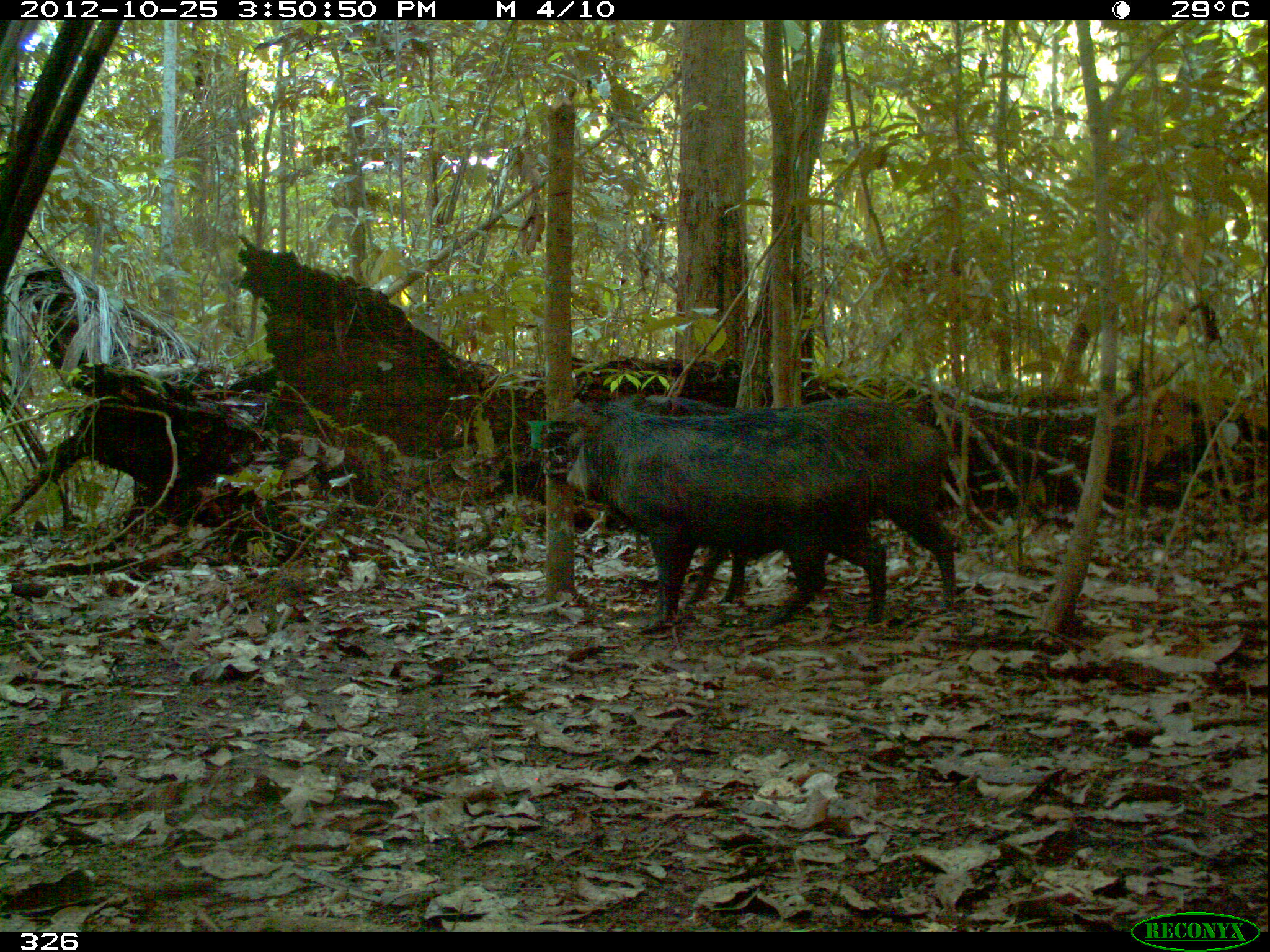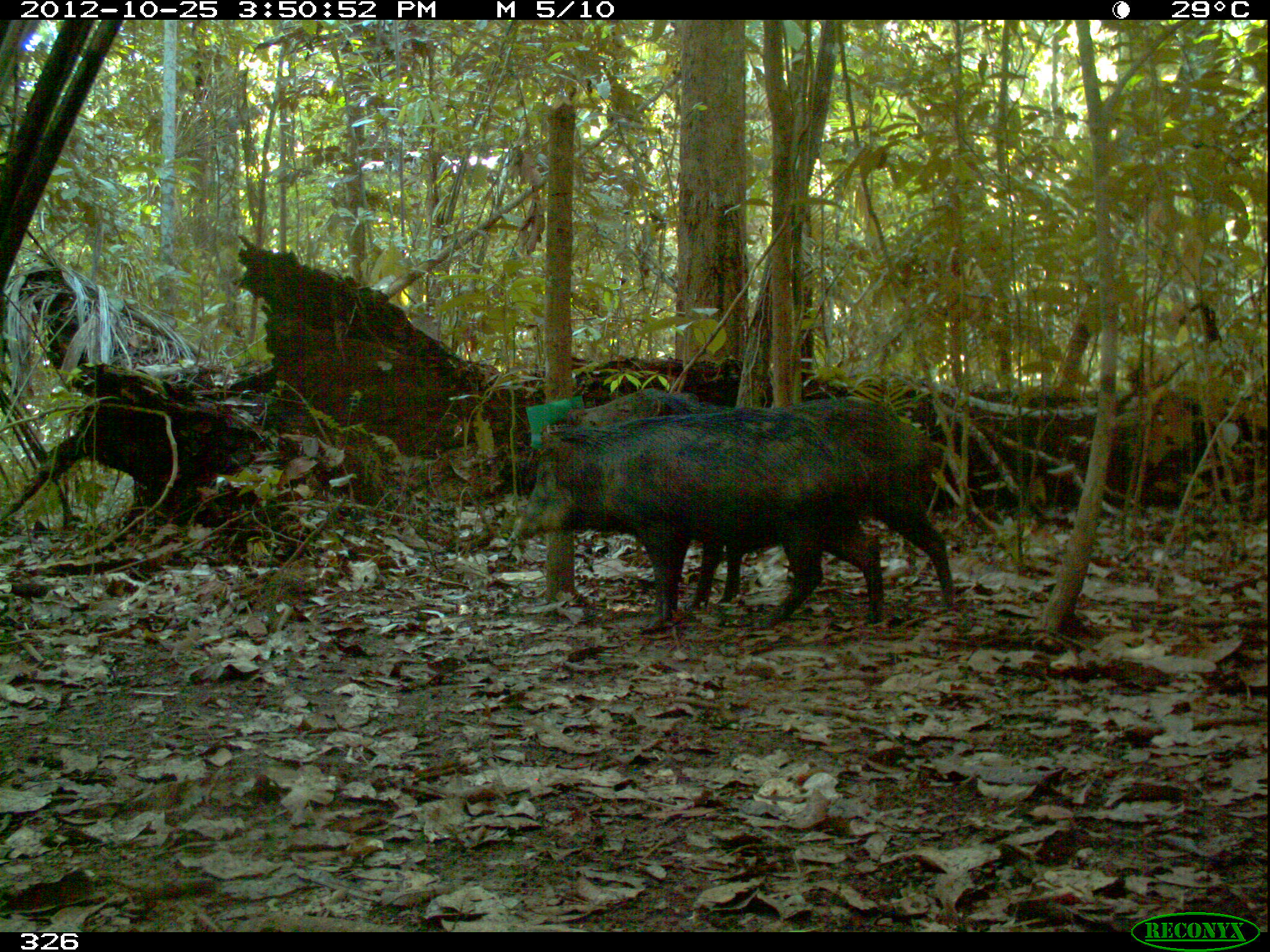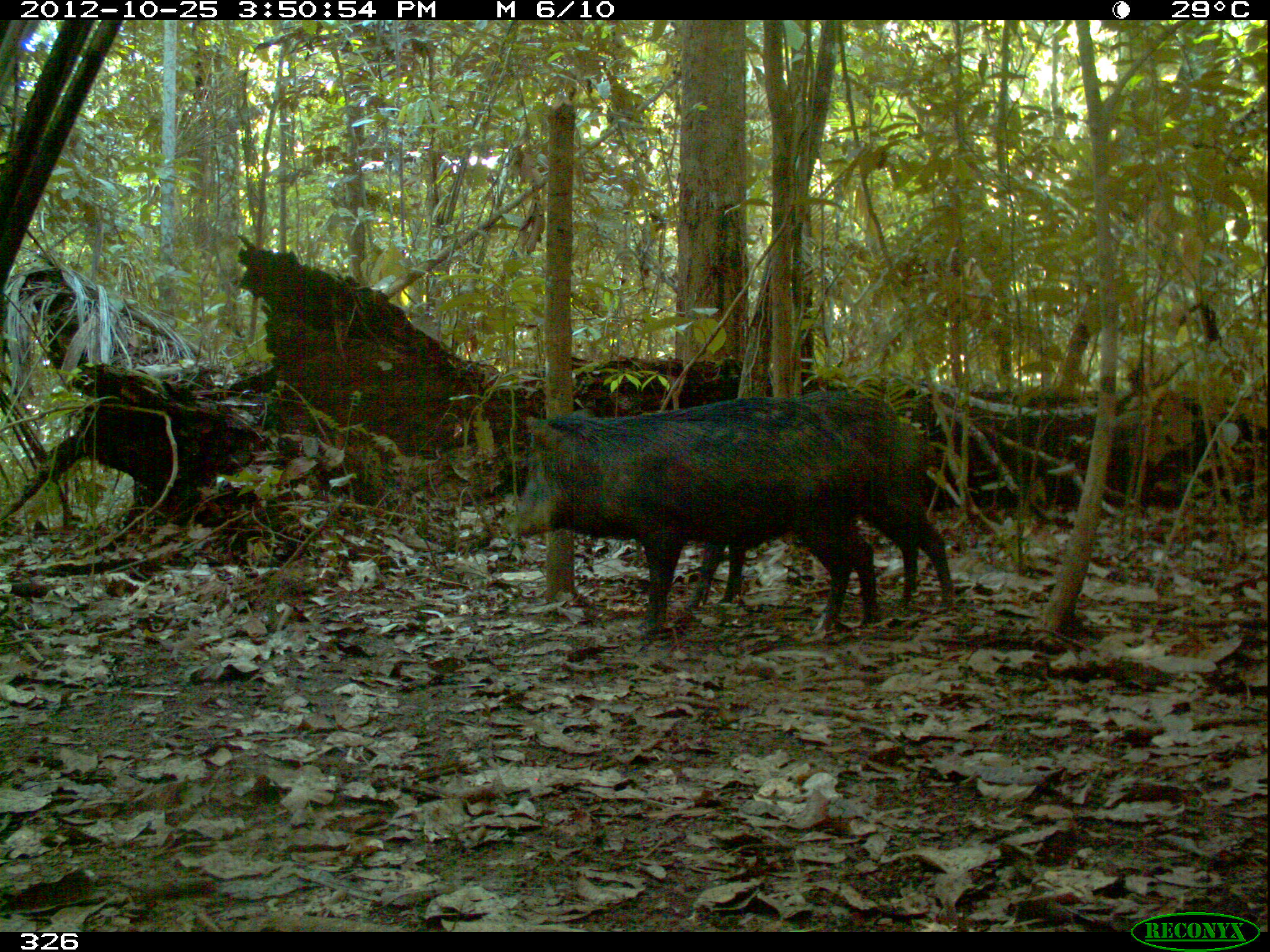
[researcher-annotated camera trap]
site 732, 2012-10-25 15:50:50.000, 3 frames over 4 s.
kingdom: Animalia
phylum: Chordata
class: Mammalia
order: Artiodactyla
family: Tayassuidae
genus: Tayassu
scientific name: Tayassu pecari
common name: white-lipped peccary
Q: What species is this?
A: Tayassu pecari (white-lipped peccary).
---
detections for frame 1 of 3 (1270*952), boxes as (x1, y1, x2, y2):
tayassu pecari: (565, 402, 890, 636); (632, 396, 956, 615)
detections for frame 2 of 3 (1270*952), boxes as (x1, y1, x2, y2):
tayassu pecari: (561, 386, 963, 628); (508, 402, 882, 632)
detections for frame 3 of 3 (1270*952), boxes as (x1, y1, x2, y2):
tayassu pecari: (561, 389, 957, 615); (509, 411, 881, 632)